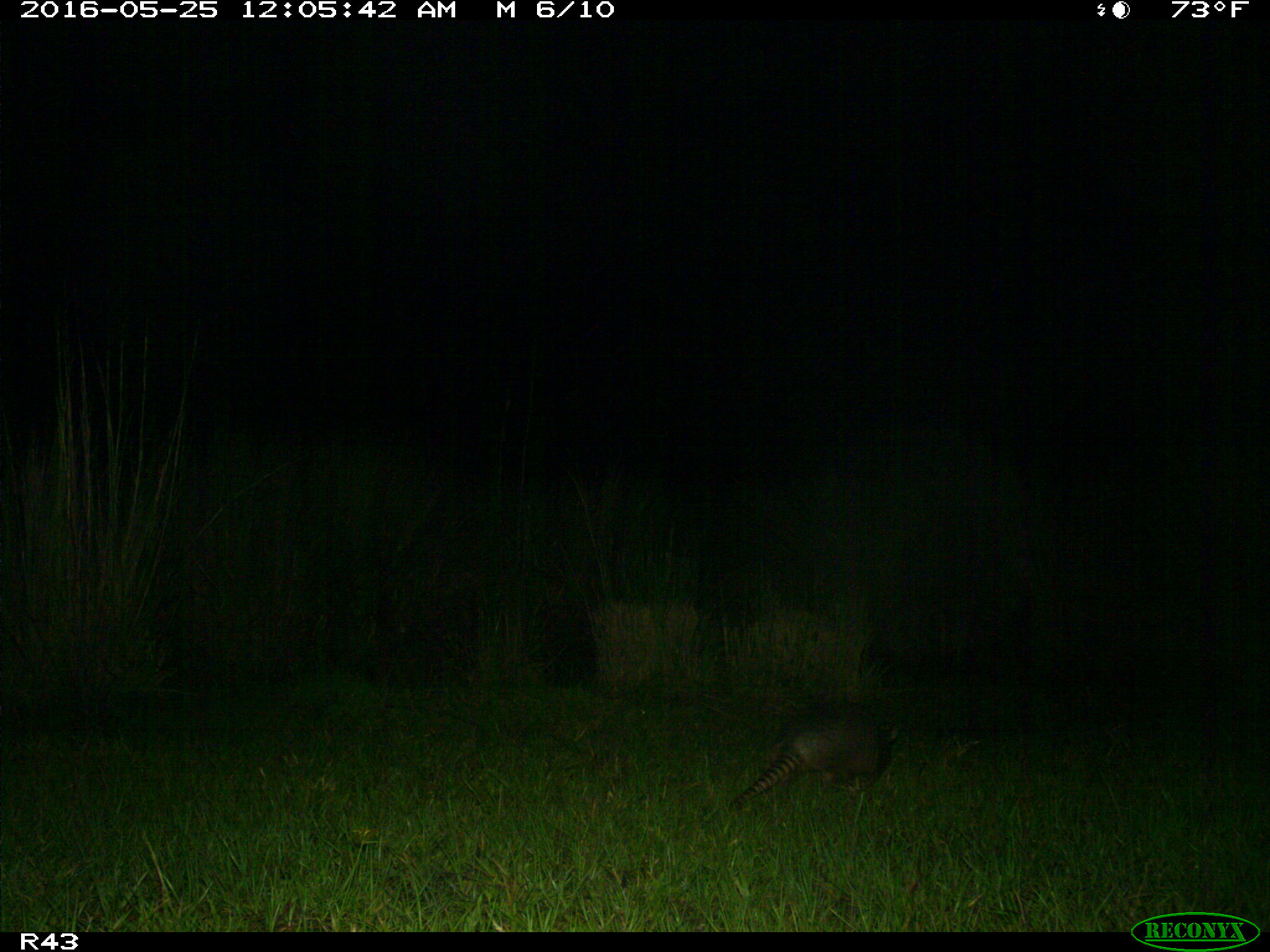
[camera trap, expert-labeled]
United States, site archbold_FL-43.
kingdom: Animalia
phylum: Chordata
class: Mammalia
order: Cingulata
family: Dasypodidae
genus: Dasypus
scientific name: Dasypus novemcinctus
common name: nine-banded armadillo